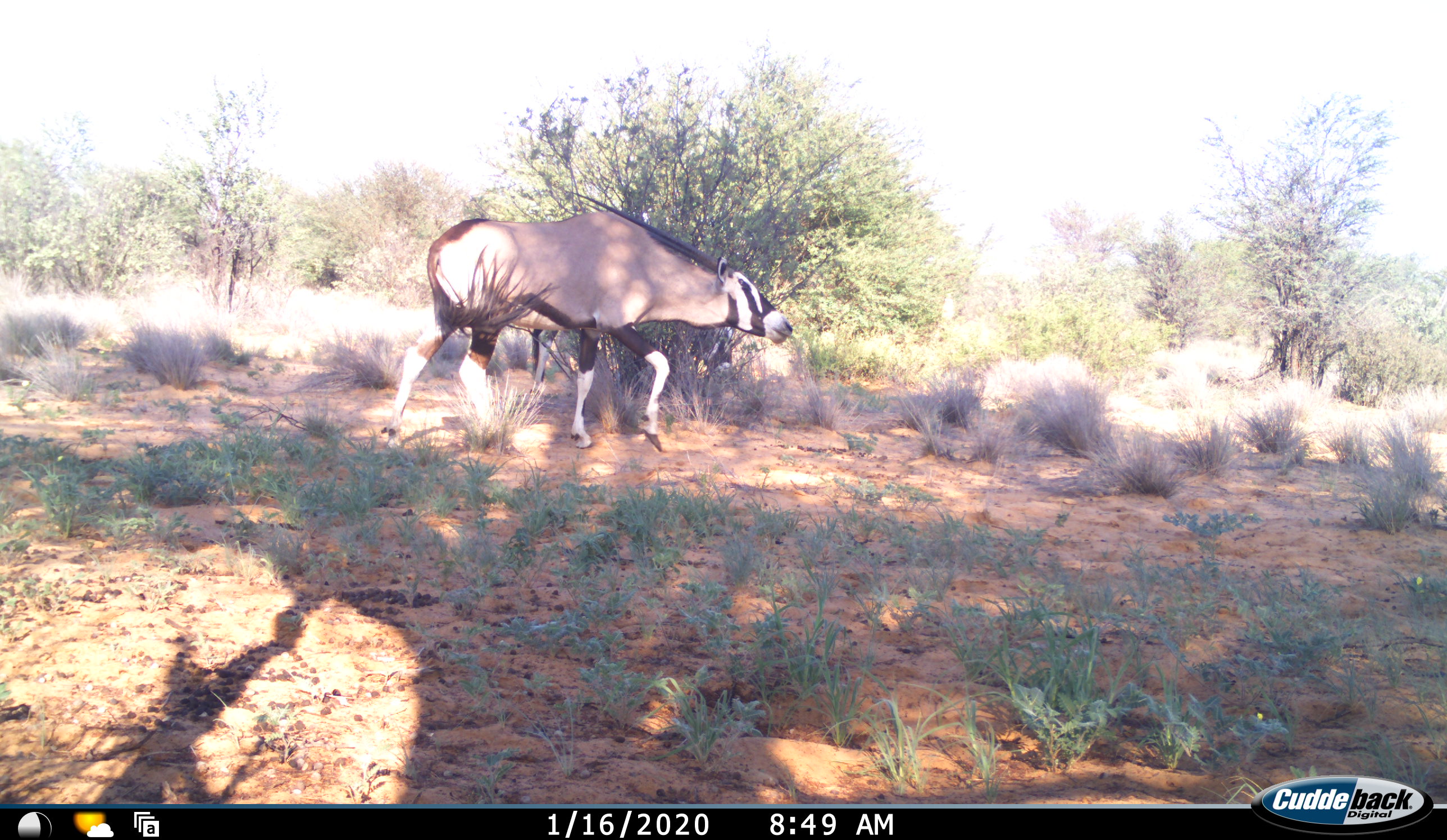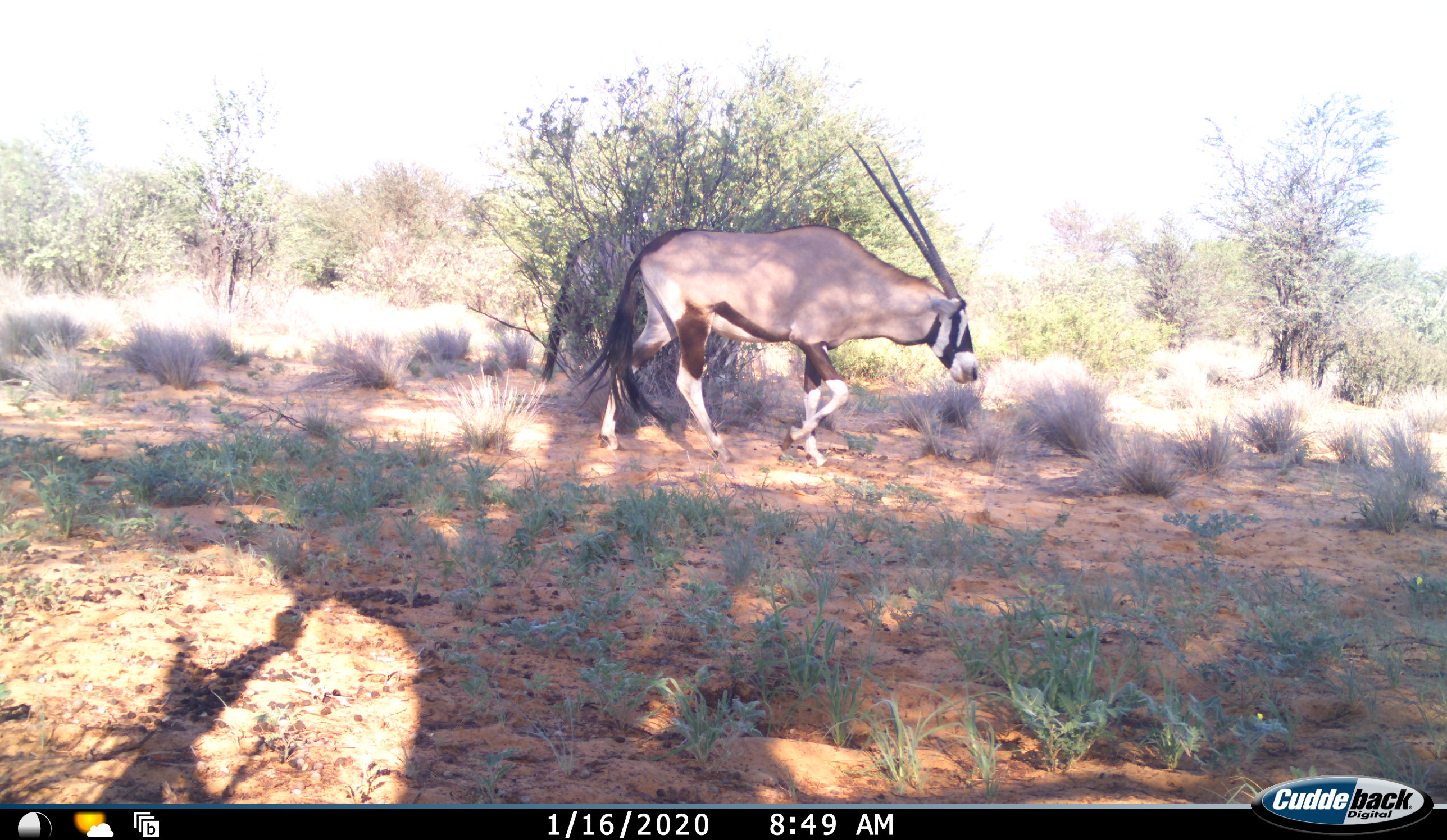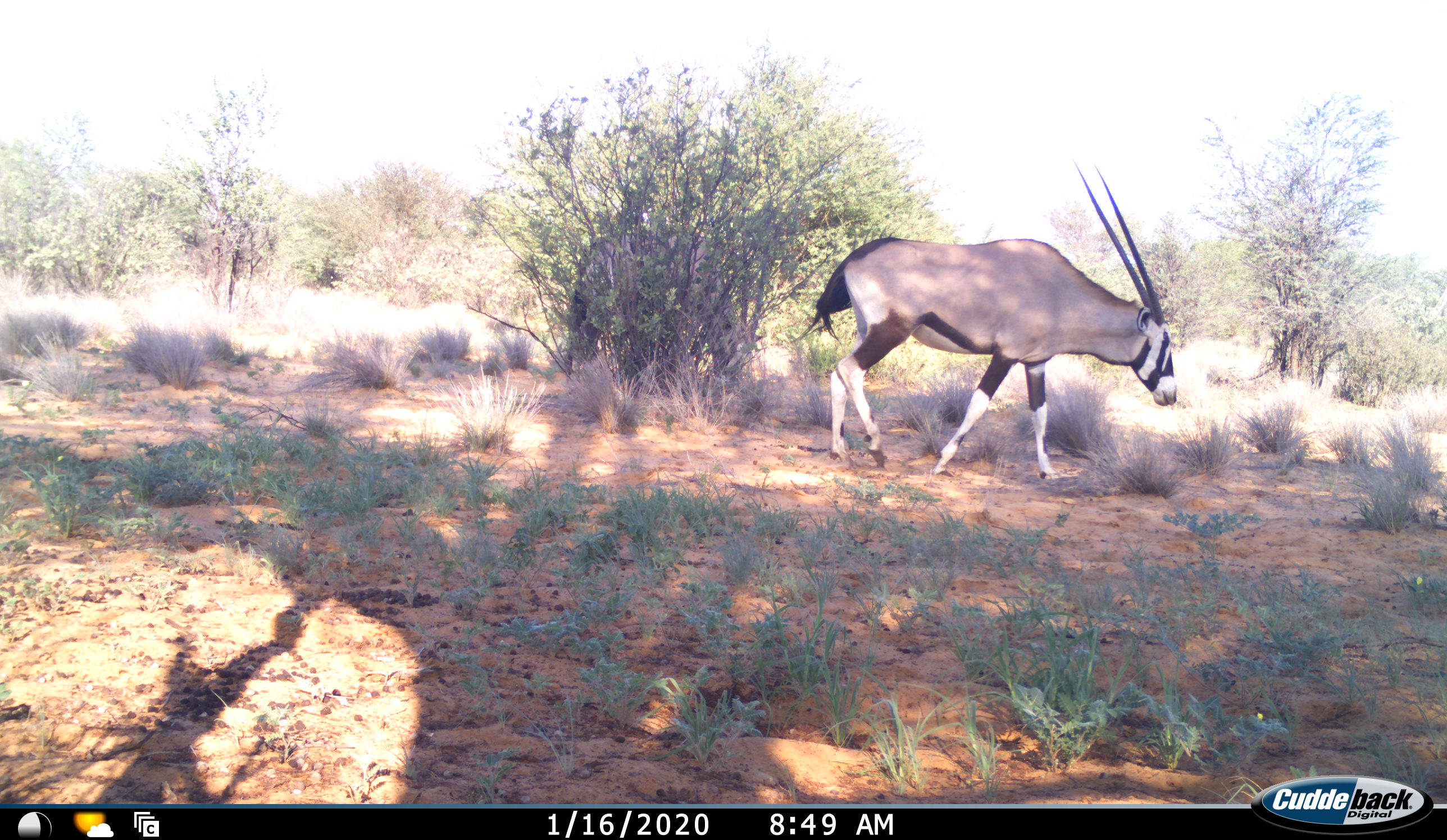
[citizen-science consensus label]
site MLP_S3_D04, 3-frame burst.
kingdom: Animalia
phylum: Chordata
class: Mammalia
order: Artiodactyla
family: Bovidae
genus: Oryx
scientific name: Oryx gazella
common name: gemsbok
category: oryx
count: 1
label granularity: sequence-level